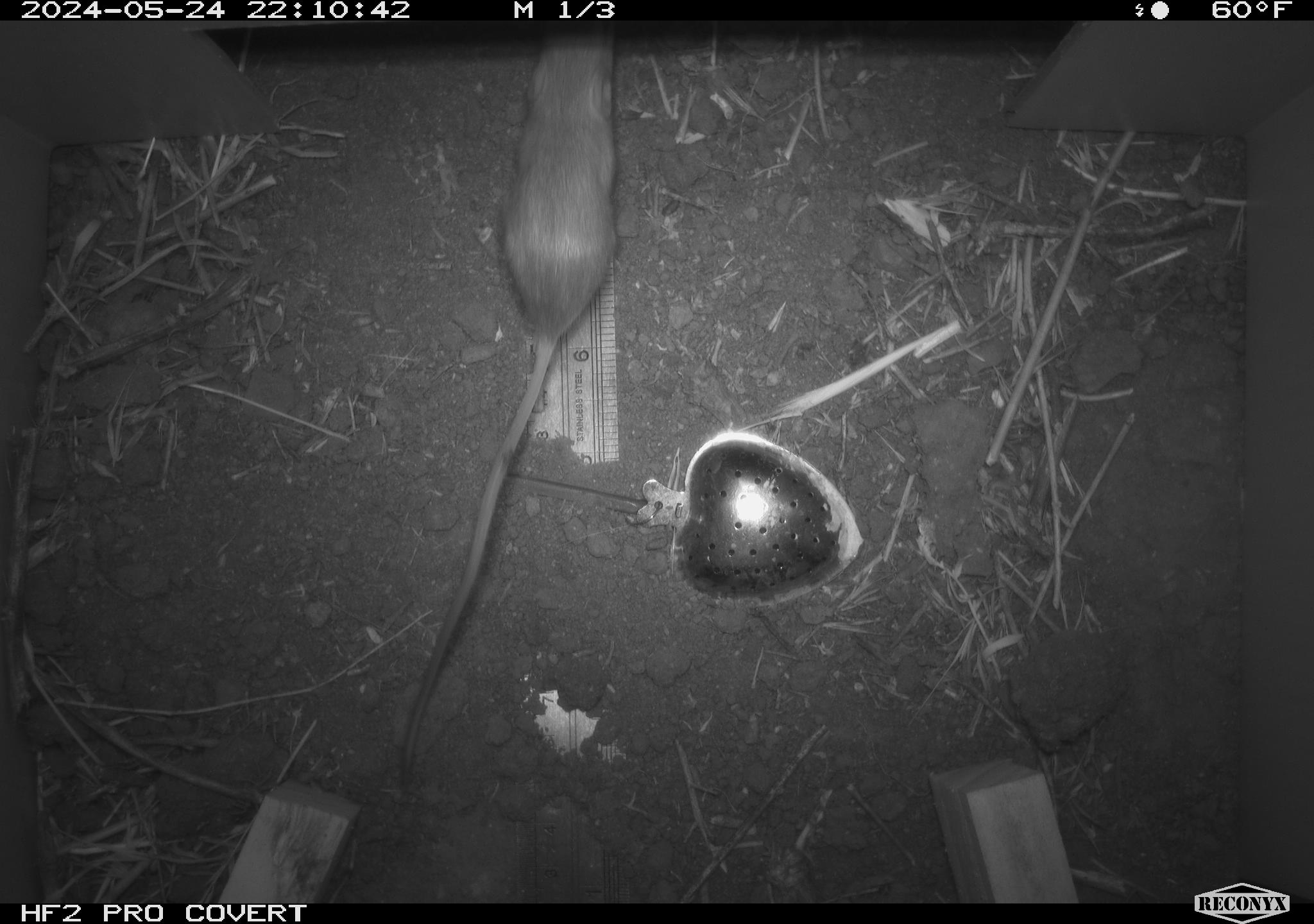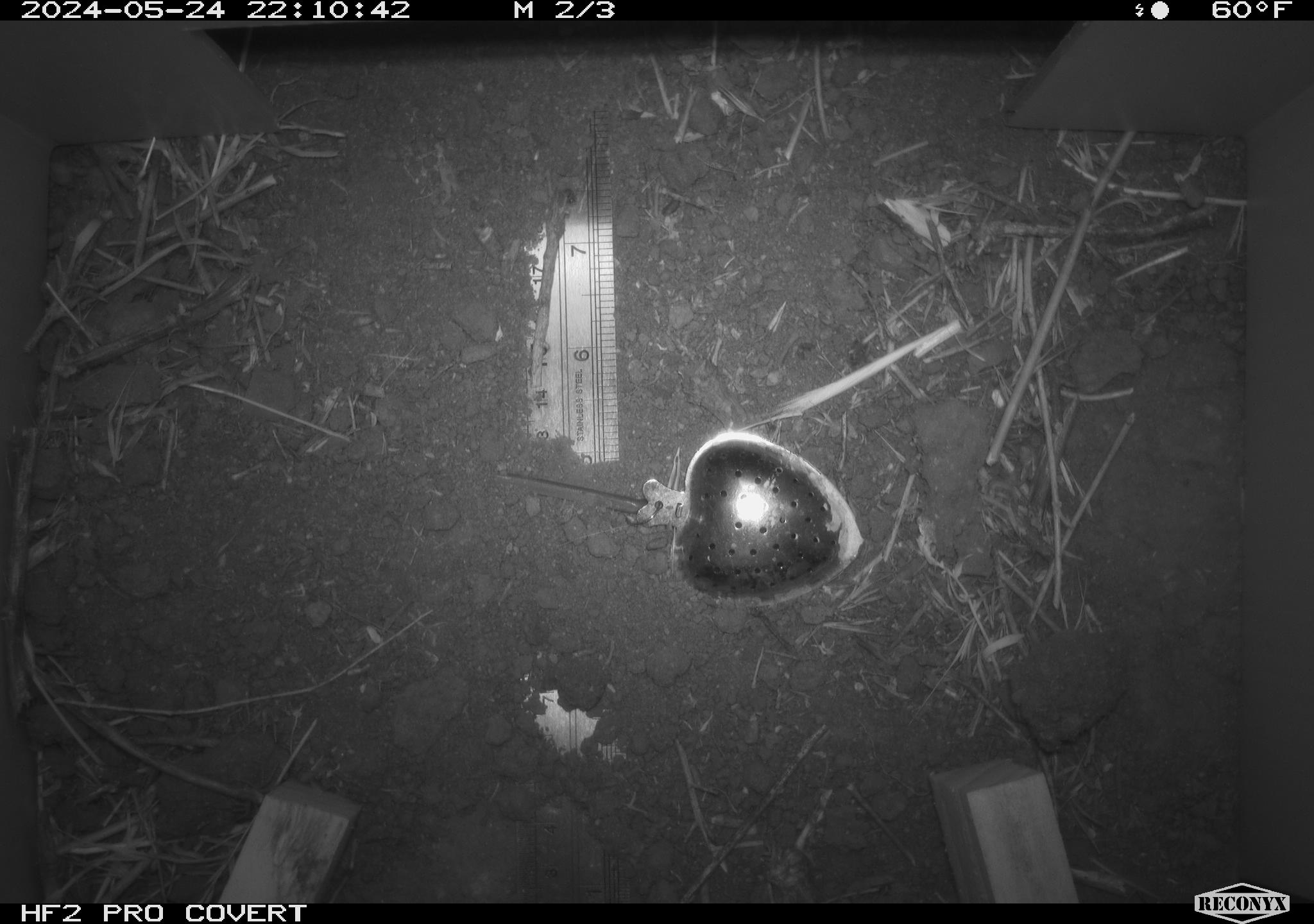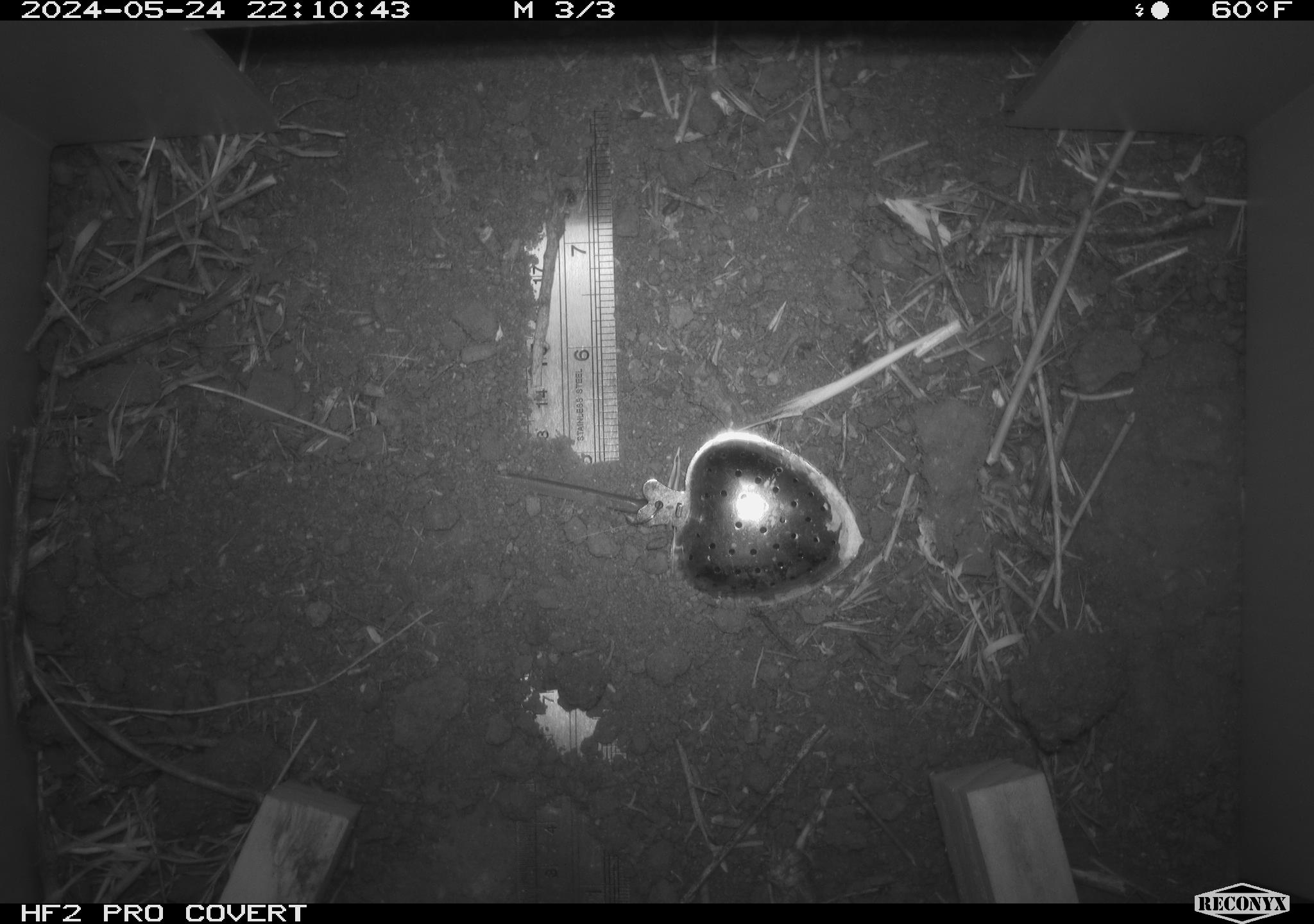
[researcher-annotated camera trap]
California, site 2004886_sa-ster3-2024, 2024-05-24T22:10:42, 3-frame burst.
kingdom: Animalia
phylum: Chordata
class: Mammalia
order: Rodentia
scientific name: Rodentia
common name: mouse species